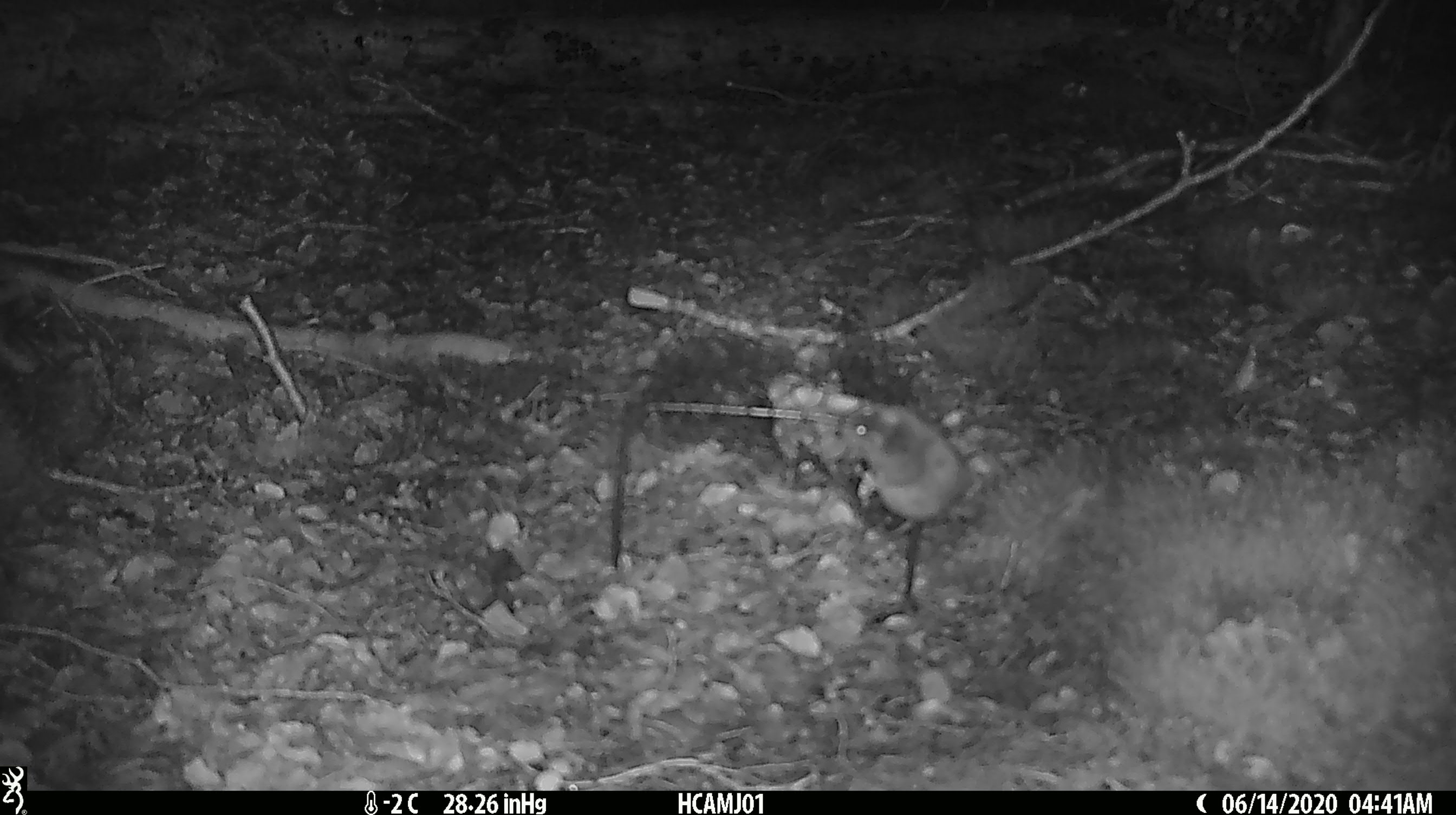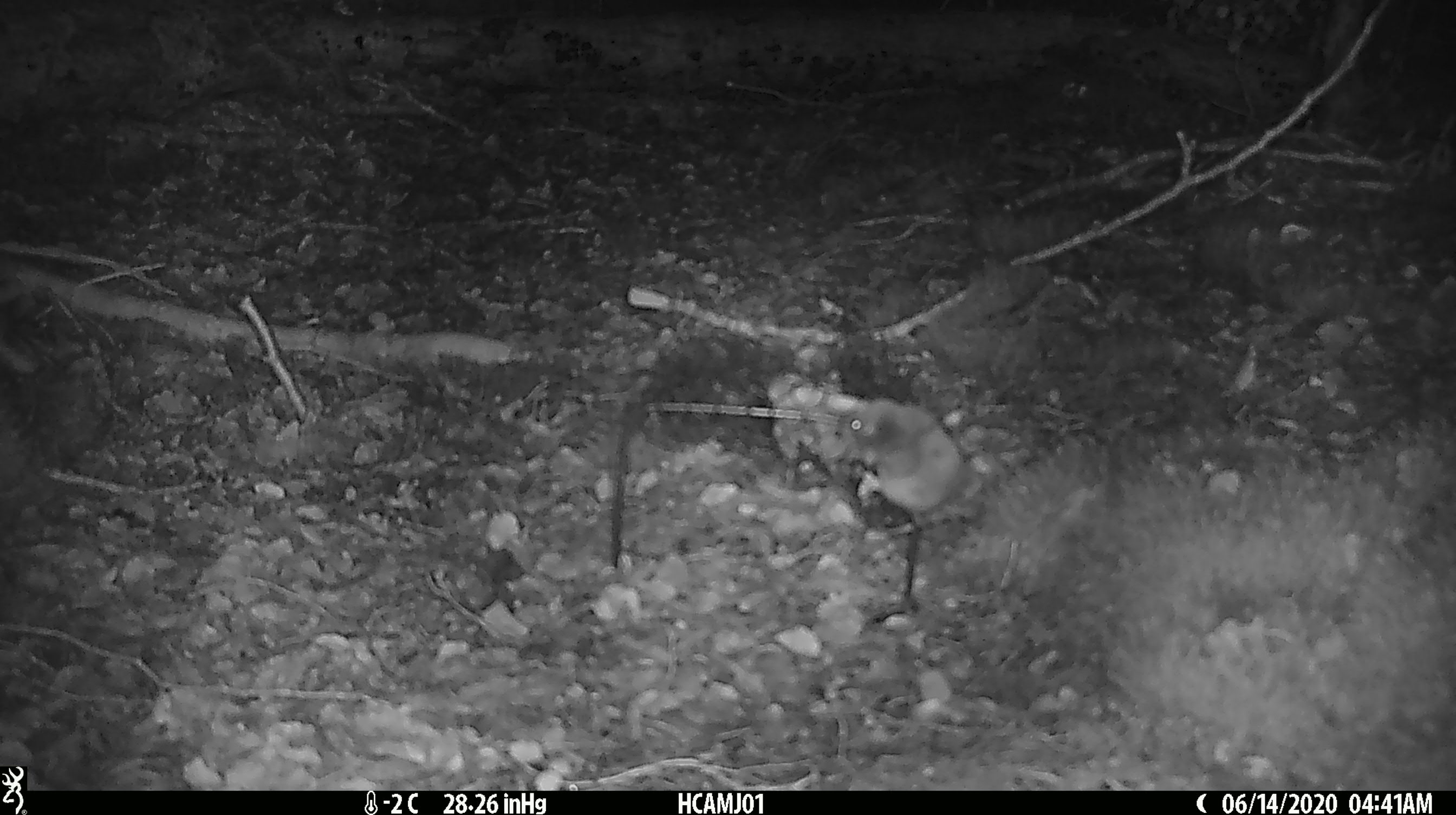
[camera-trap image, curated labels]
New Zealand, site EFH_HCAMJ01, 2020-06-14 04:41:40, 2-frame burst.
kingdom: Animalia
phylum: Chordata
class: Mammalia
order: Rodentia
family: Muridae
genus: Mus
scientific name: Mus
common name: mouse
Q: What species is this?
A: Mouse (Mus).